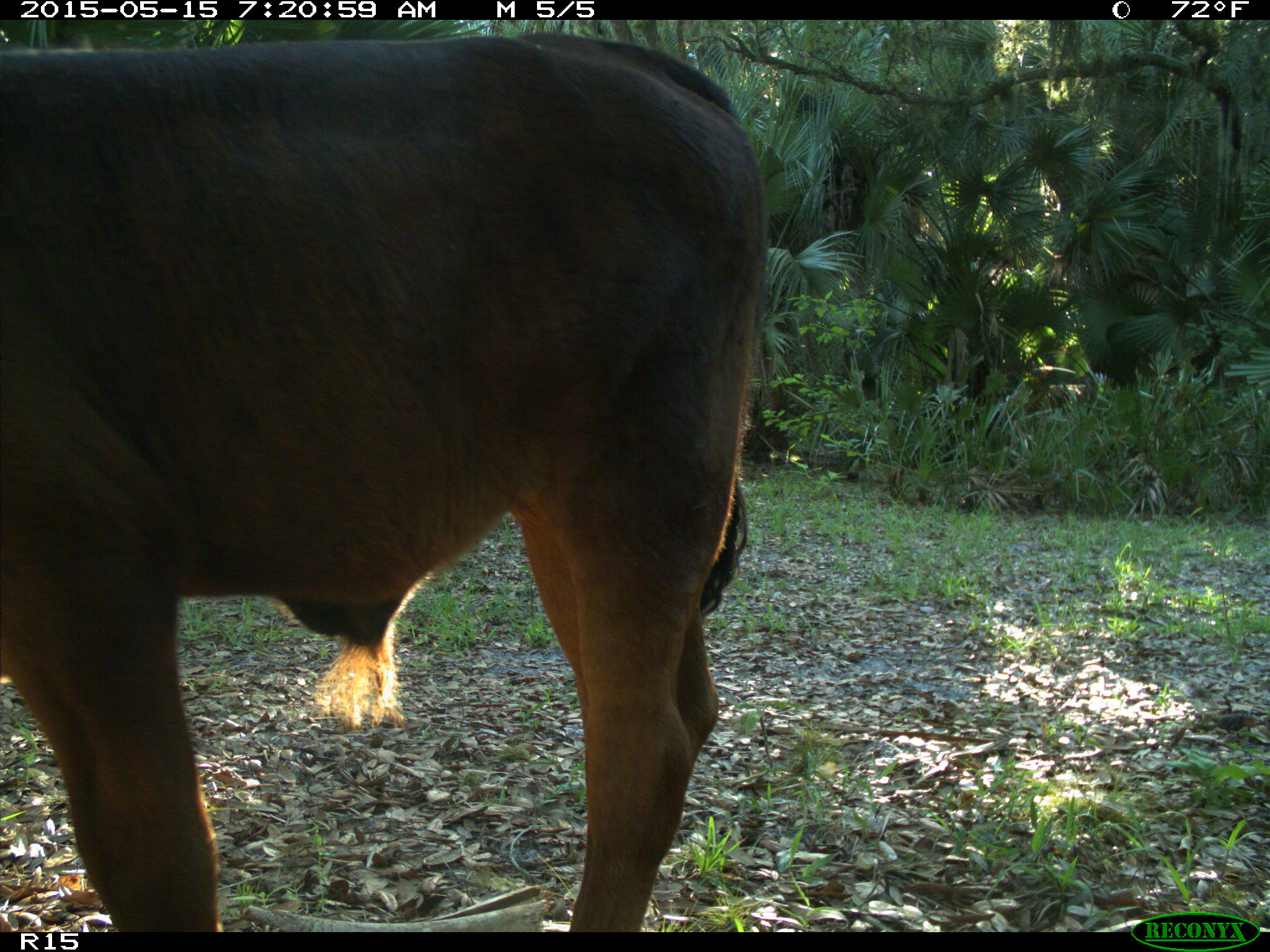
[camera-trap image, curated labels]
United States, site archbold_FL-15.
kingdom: Animalia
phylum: Chordata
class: Mammalia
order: Artiodactyla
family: Bovidae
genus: Bos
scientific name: Bos taurus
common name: domestic cow